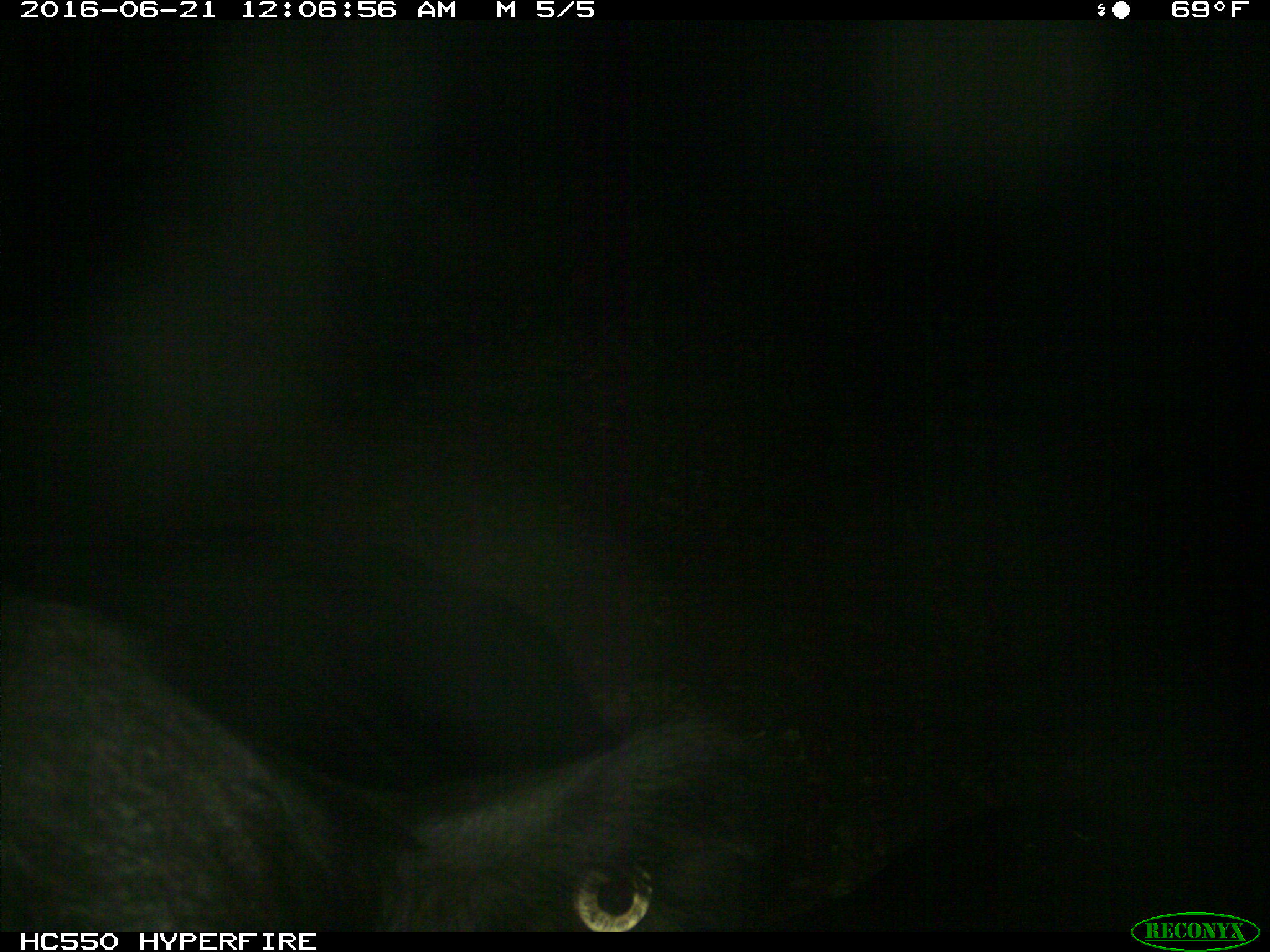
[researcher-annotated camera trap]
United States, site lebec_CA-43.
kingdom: Animalia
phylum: Chordata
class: Mammalia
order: Artiodactyla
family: Bovidae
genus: Bos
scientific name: Bos taurus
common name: domestic cow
Bos taurus (domestic cow).